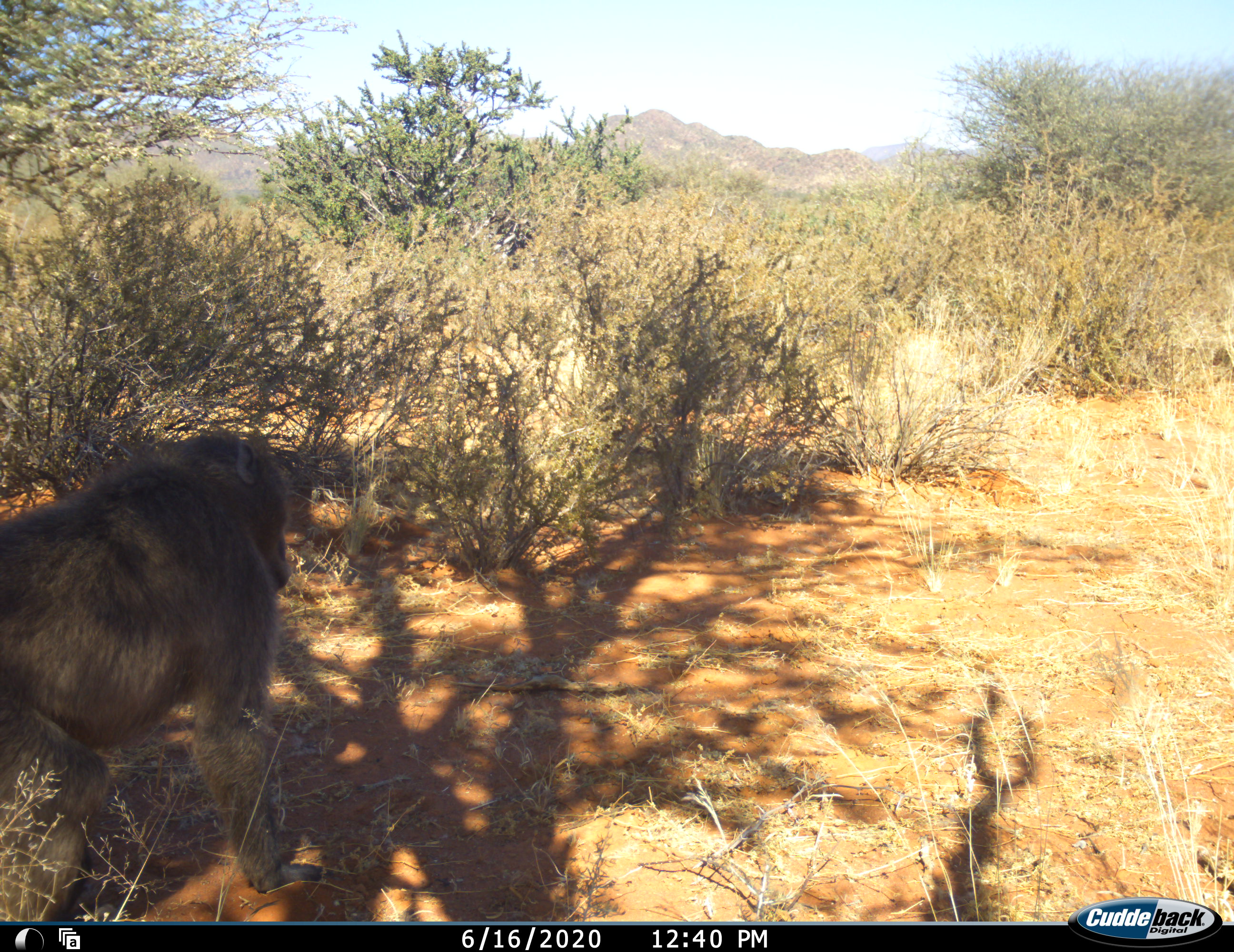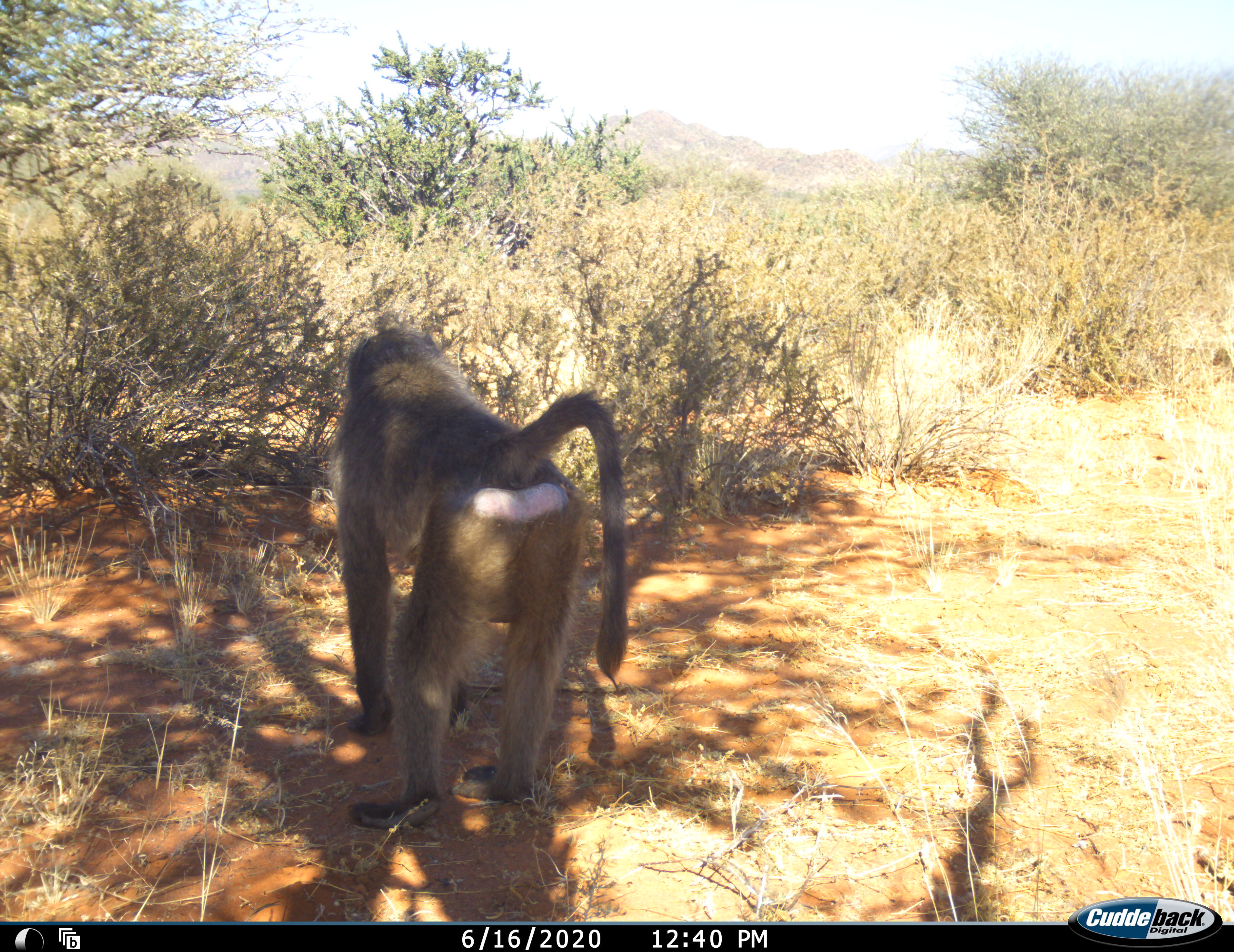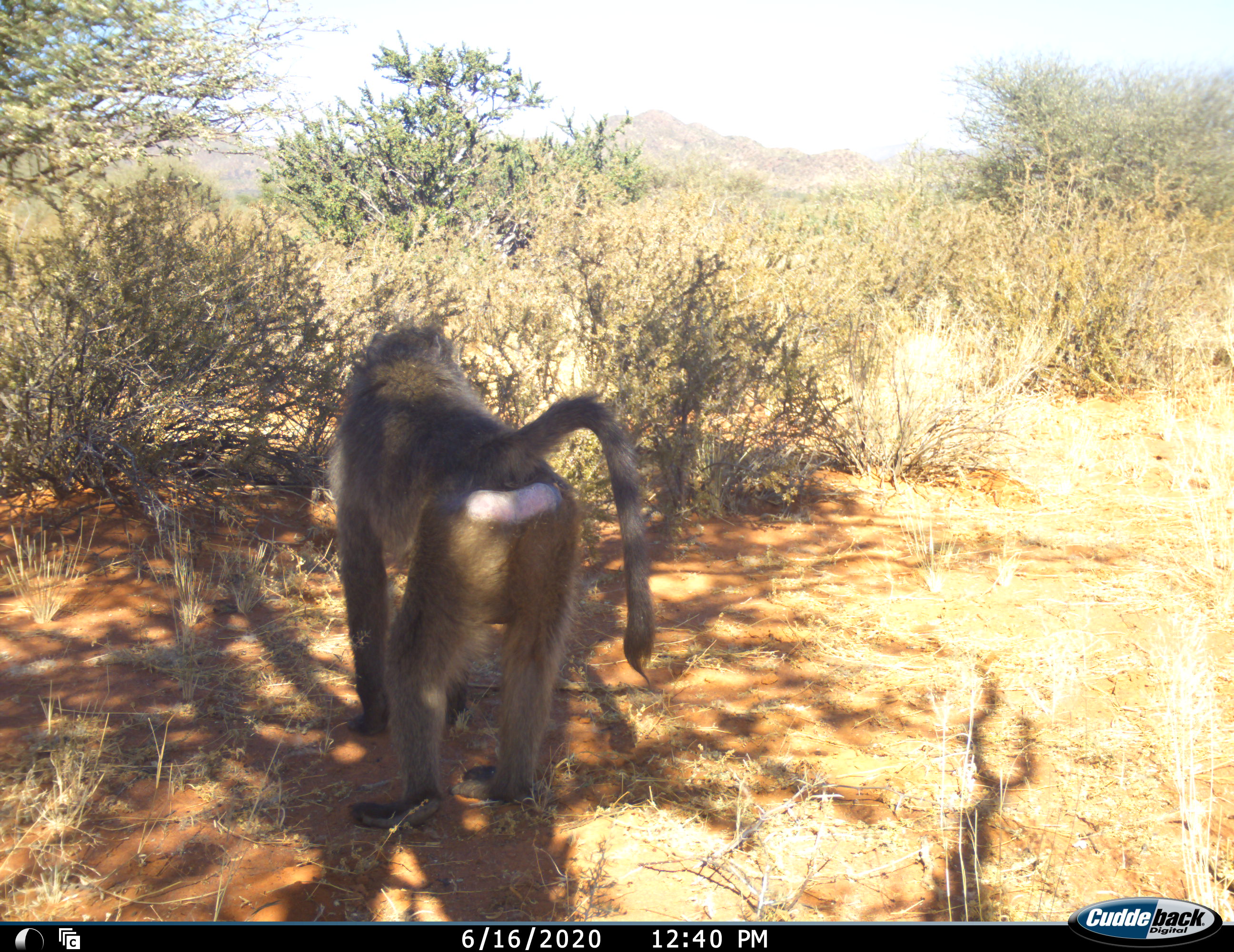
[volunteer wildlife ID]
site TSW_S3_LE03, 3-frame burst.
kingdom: Animalia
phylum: Chordata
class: Mammalia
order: Primates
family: Cercopithecidae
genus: Papio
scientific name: Papio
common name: baboon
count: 1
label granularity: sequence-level